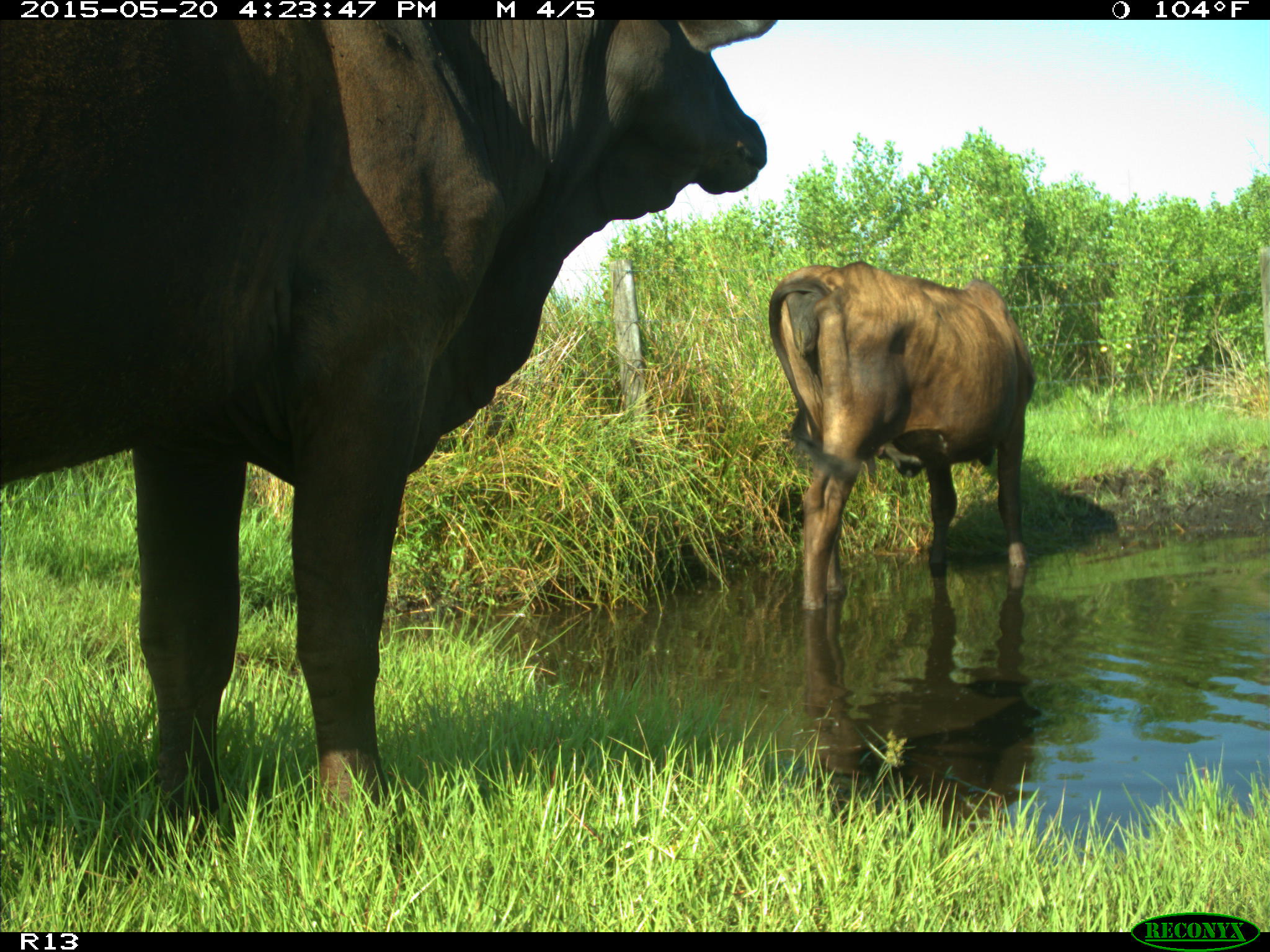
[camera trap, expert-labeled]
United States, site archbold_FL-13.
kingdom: Animalia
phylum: Chordata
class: Mammalia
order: Artiodactyla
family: Bovidae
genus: Bos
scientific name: Bos taurus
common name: domestic cow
Bos taurus (domestic cow).